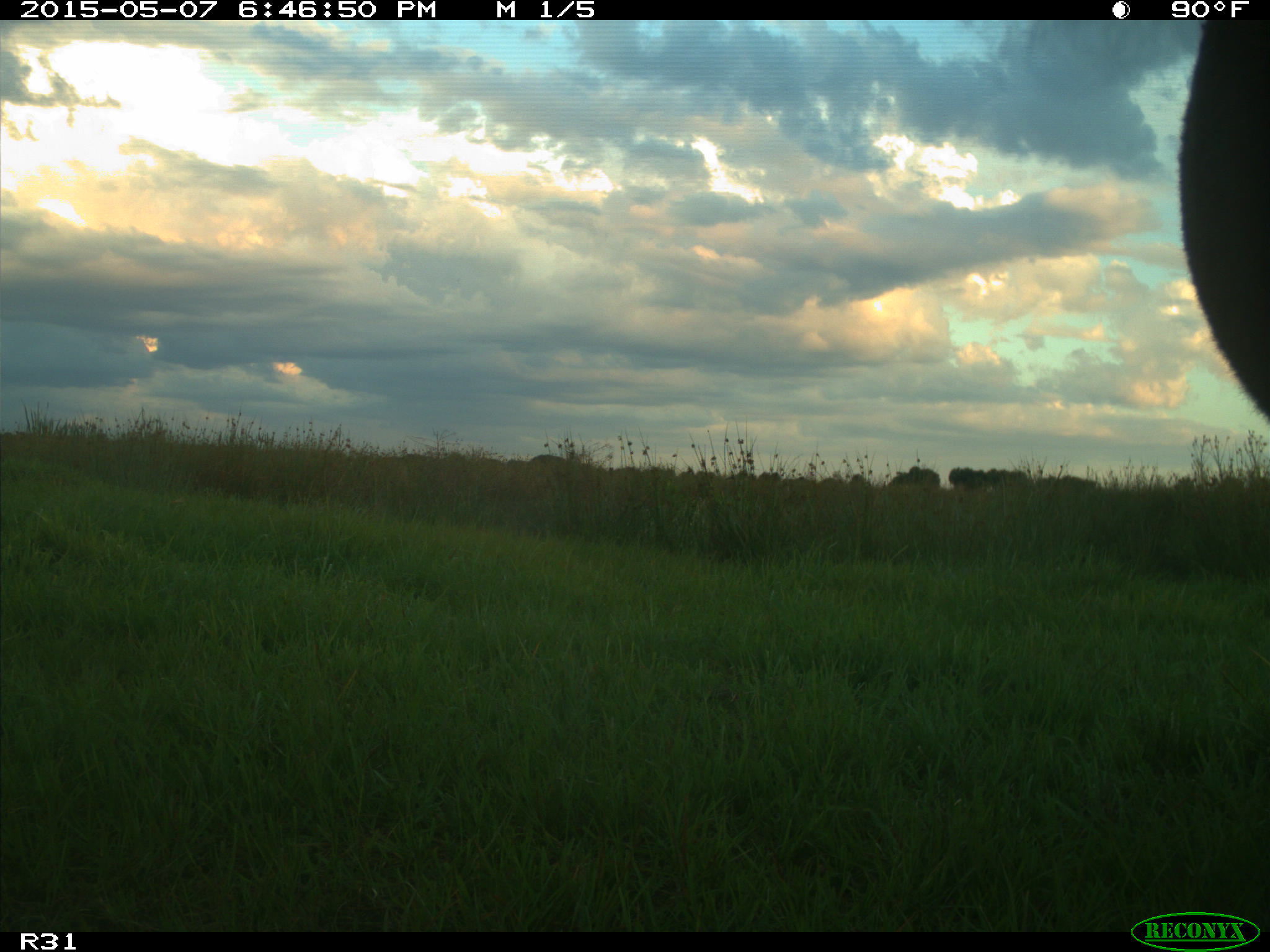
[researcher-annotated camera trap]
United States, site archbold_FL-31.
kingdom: Animalia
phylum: Chordata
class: Mammalia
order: Artiodactyla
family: Bovidae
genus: Bos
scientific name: Bos taurus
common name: domestic cow